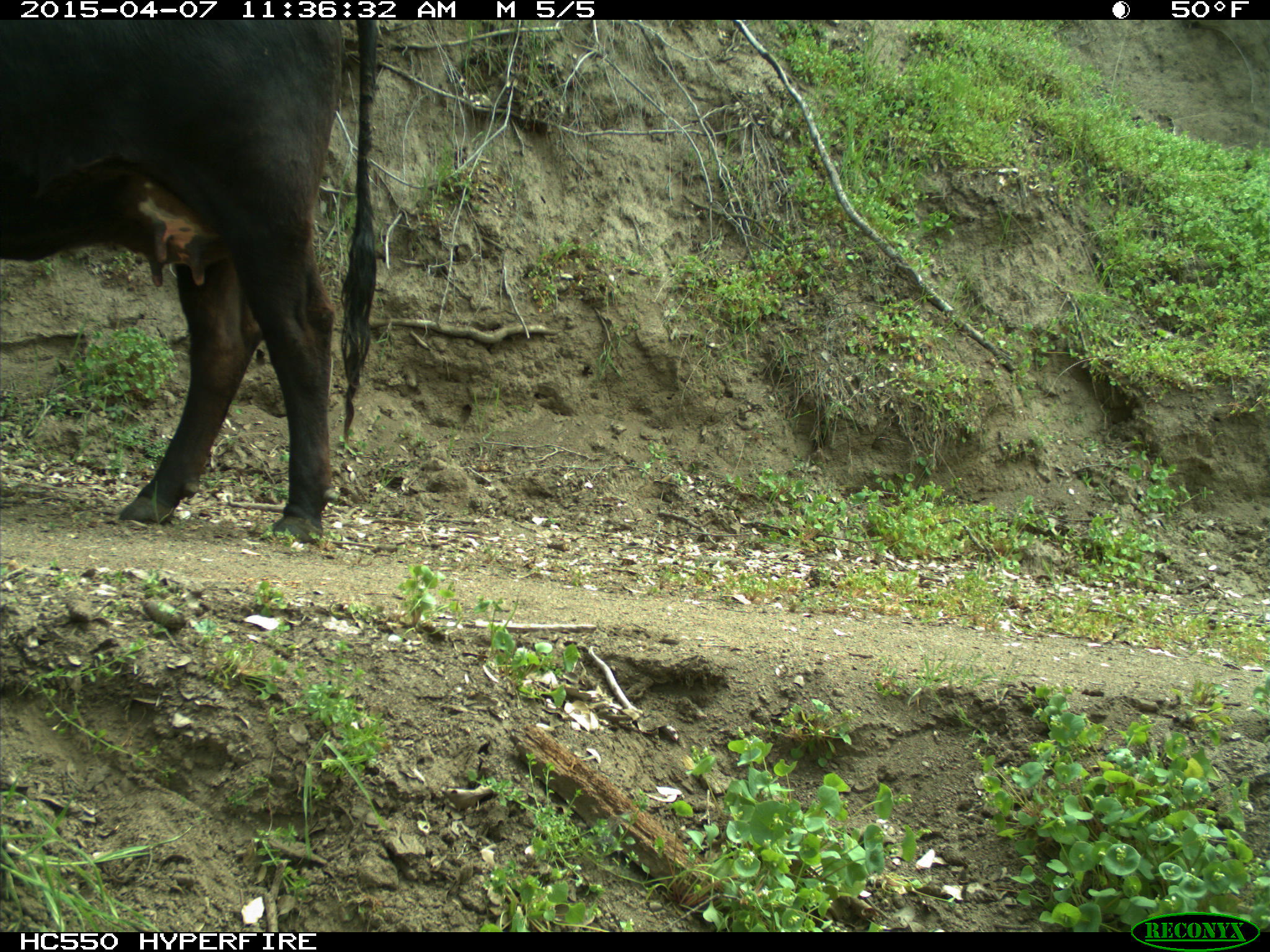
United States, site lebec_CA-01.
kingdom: Animalia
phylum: Chordata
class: Mammalia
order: Artiodactyla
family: Bovidae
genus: Bos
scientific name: Bos taurus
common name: domestic cow